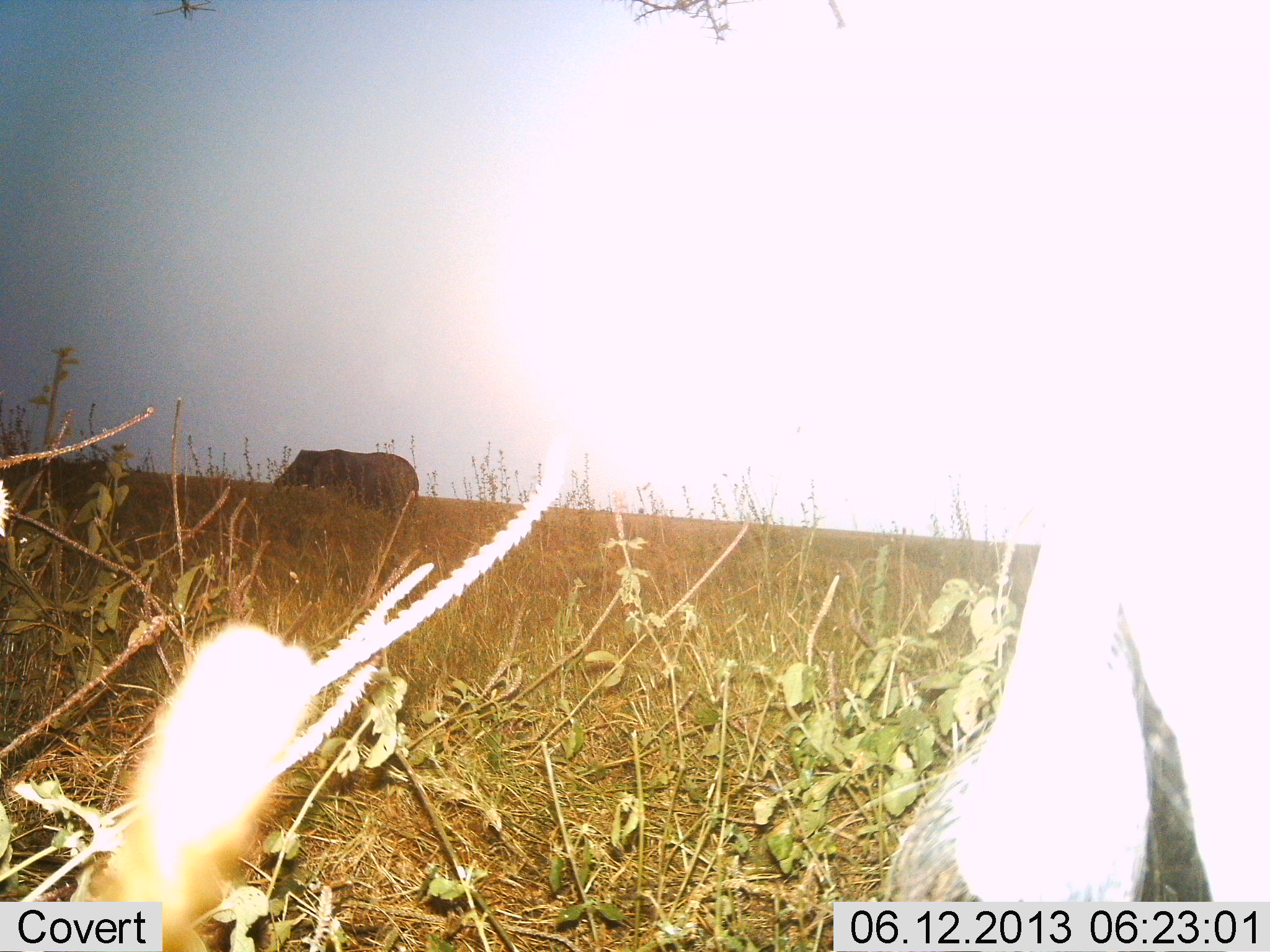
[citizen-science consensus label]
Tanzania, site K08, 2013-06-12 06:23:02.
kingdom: Animalia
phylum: Chordata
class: Mammalia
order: Proboscidea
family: Elephantidae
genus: Loxodonta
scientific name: Loxodonta africana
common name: african bush elephant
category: elephant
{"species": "elephant (african bush elephant) (Loxodonta africana)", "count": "1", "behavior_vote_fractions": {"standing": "73%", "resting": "0%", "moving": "18%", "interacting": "0%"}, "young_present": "0%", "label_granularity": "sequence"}